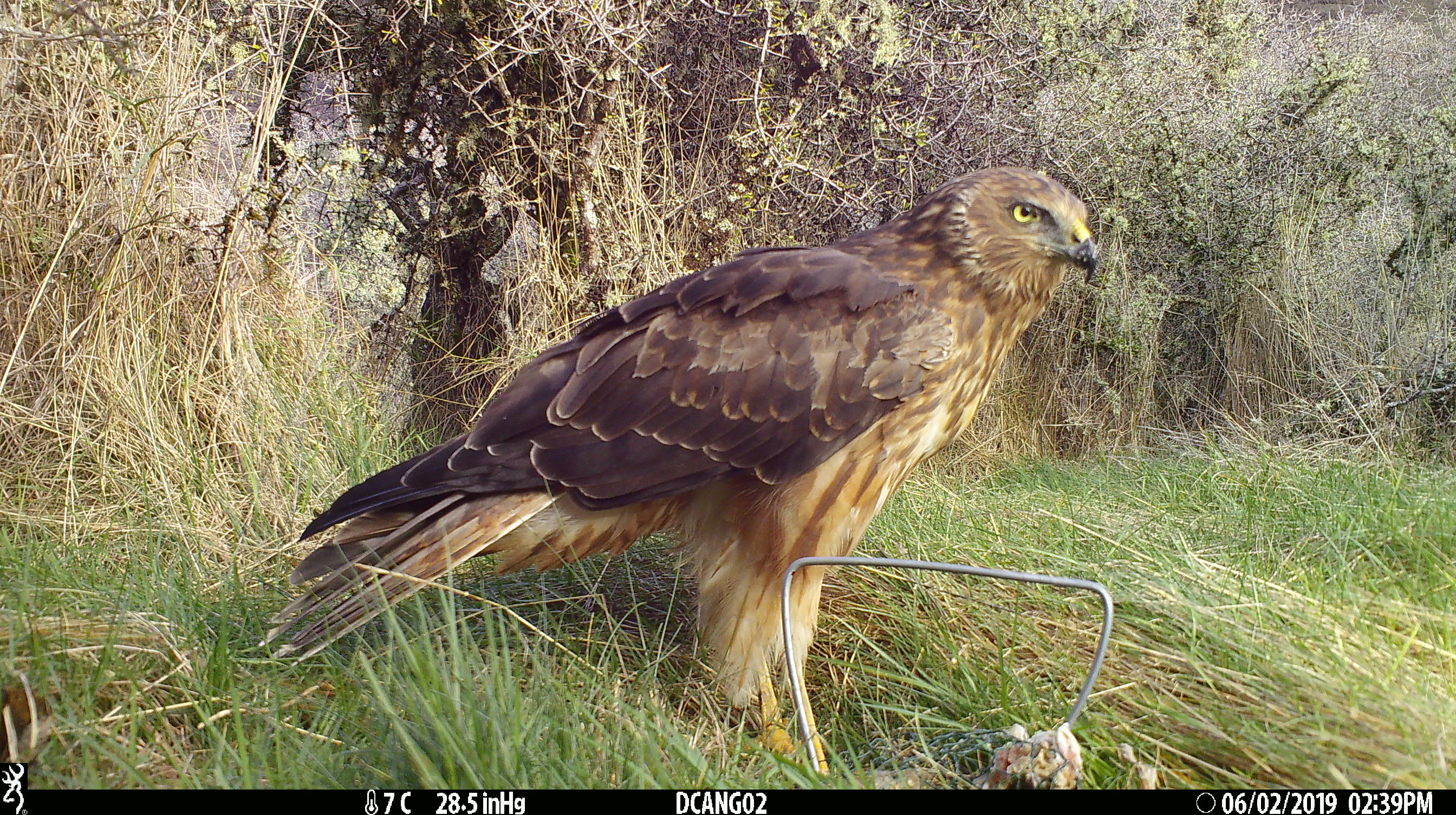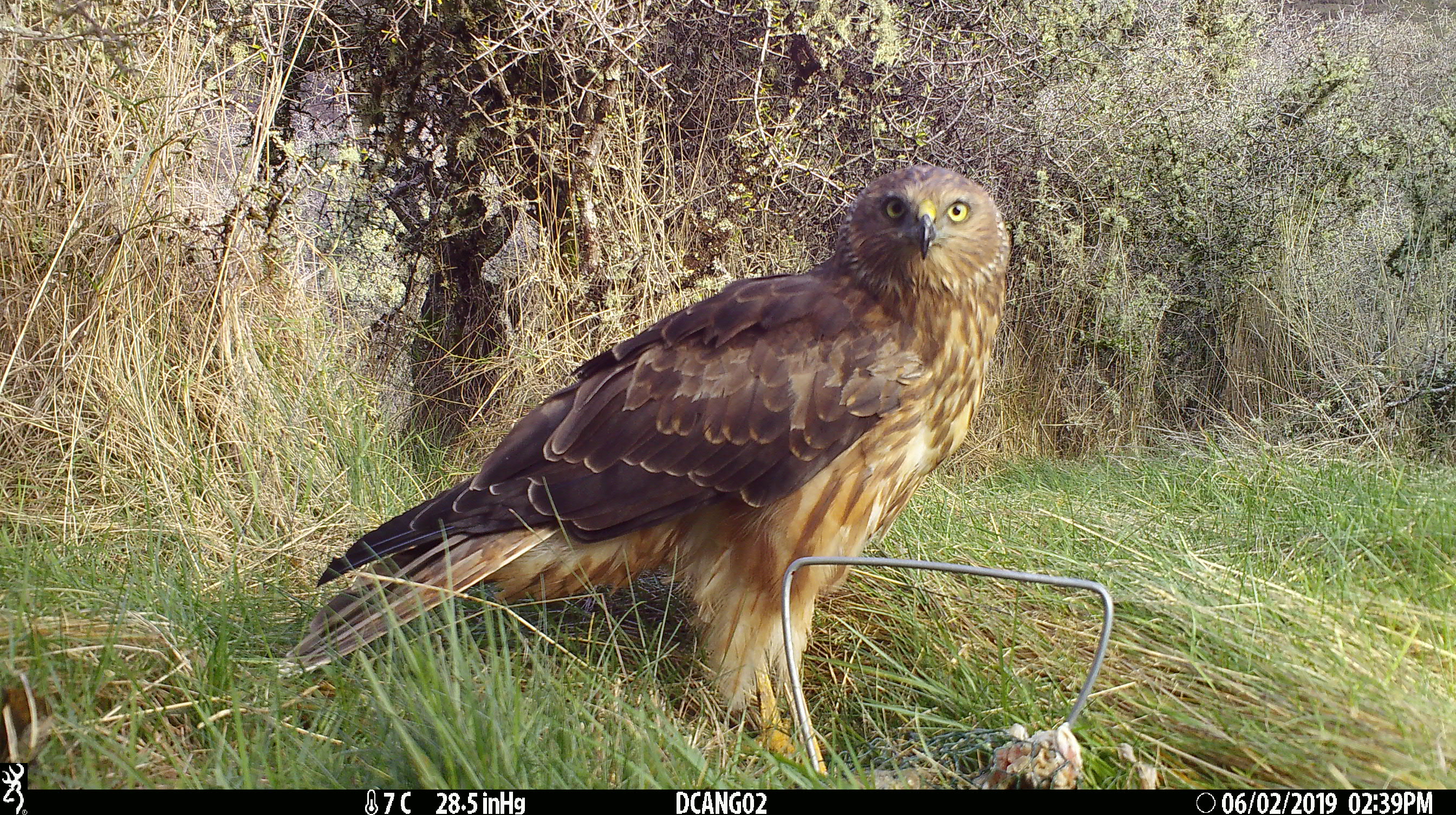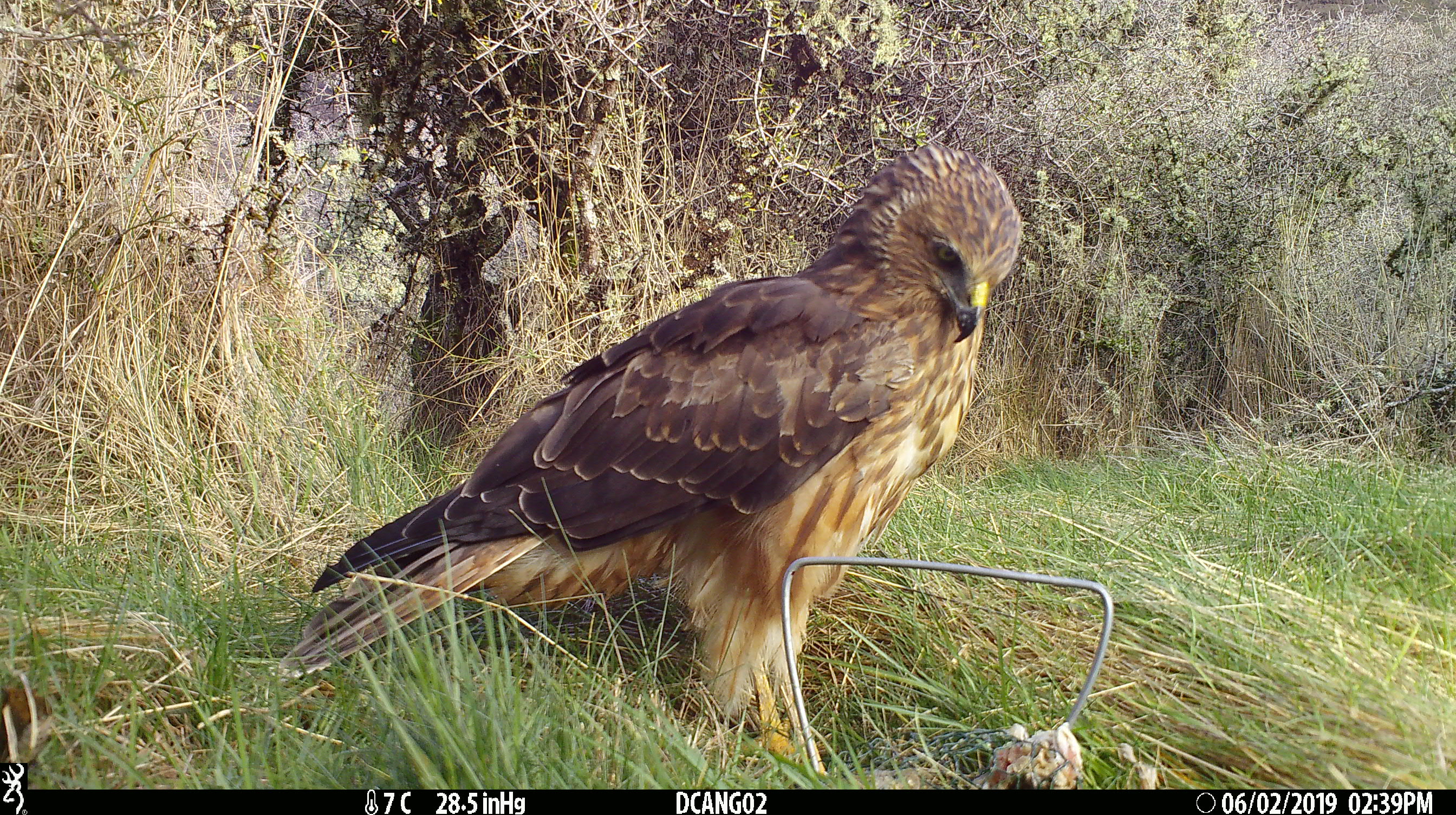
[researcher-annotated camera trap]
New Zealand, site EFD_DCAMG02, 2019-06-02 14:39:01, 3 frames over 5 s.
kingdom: Animalia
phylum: Chordata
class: Aves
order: Accipitriformes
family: Accipitridae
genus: Circus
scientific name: Circus approximans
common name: swamp harrier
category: harrier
Harrier (swamp harrier) (Circus approximans).